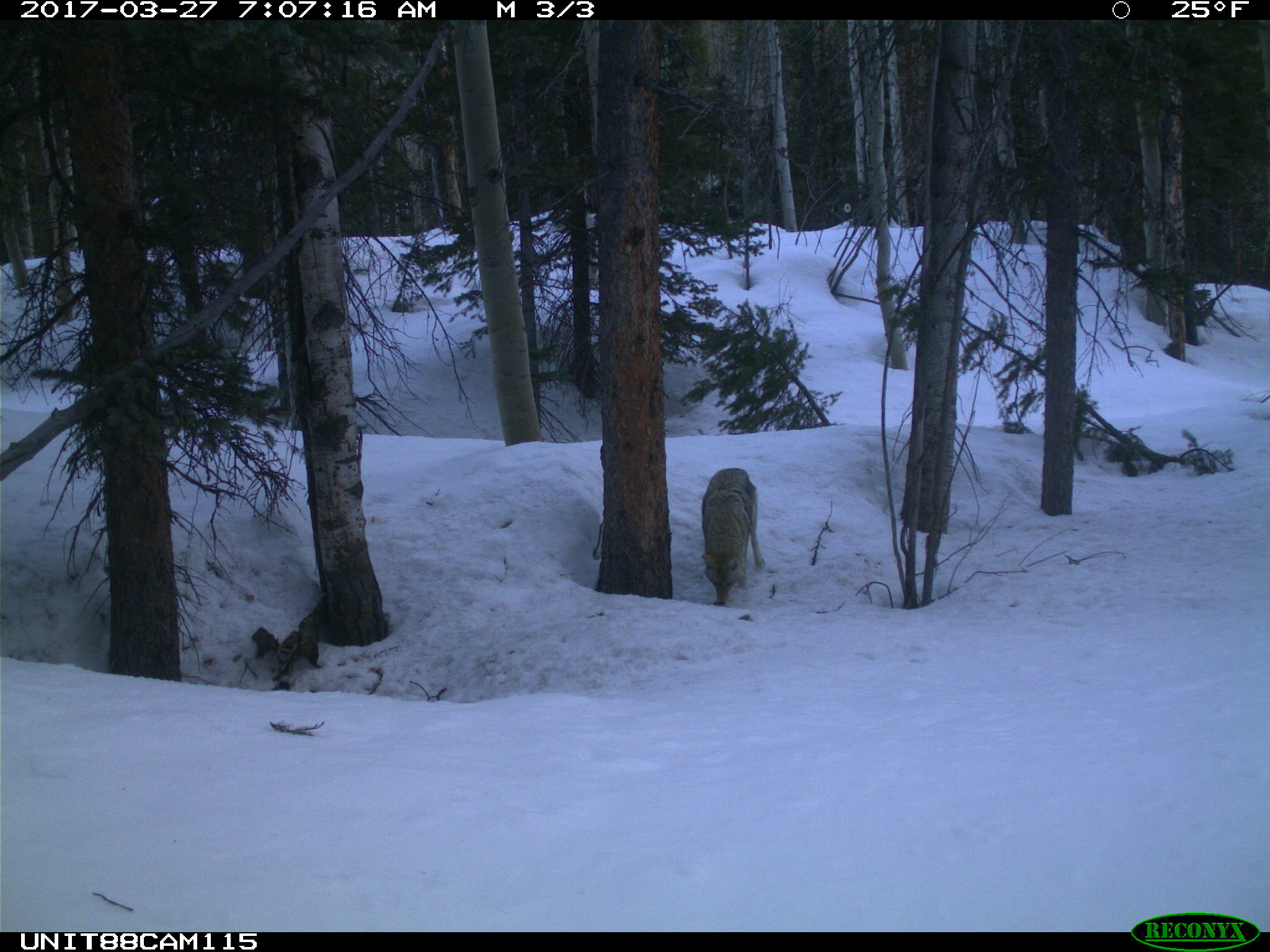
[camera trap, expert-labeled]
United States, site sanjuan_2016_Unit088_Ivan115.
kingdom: Animalia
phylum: Chordata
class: Mammalia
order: Carnivora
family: Canidae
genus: Canis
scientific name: Canis latrans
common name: coyote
Canis latrans (coyote).